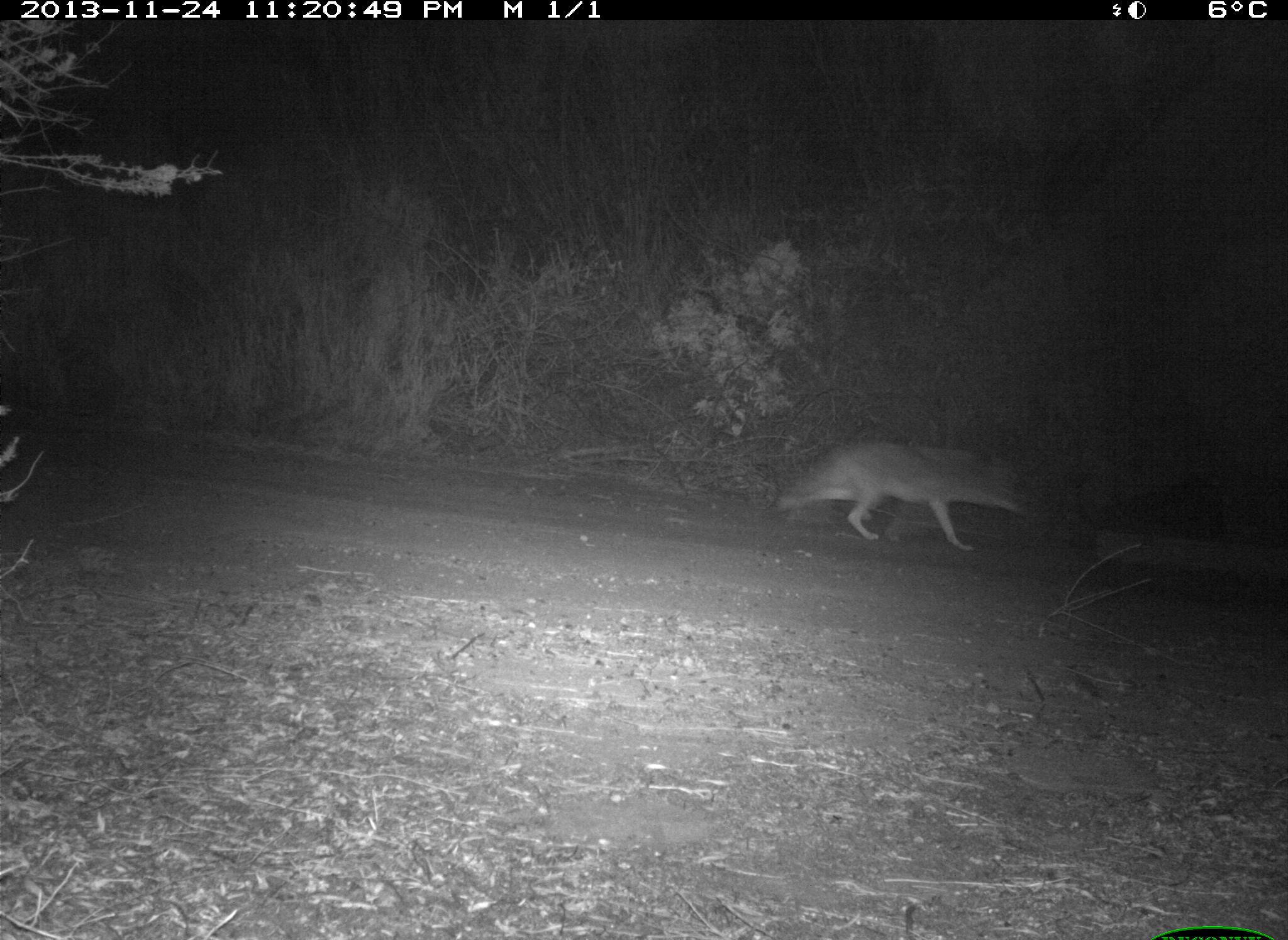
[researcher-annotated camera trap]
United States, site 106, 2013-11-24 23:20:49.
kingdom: Animalia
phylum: Chordata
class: Mammalia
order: Carnivora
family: Canidae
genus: Canis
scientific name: Canis latrans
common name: coyote